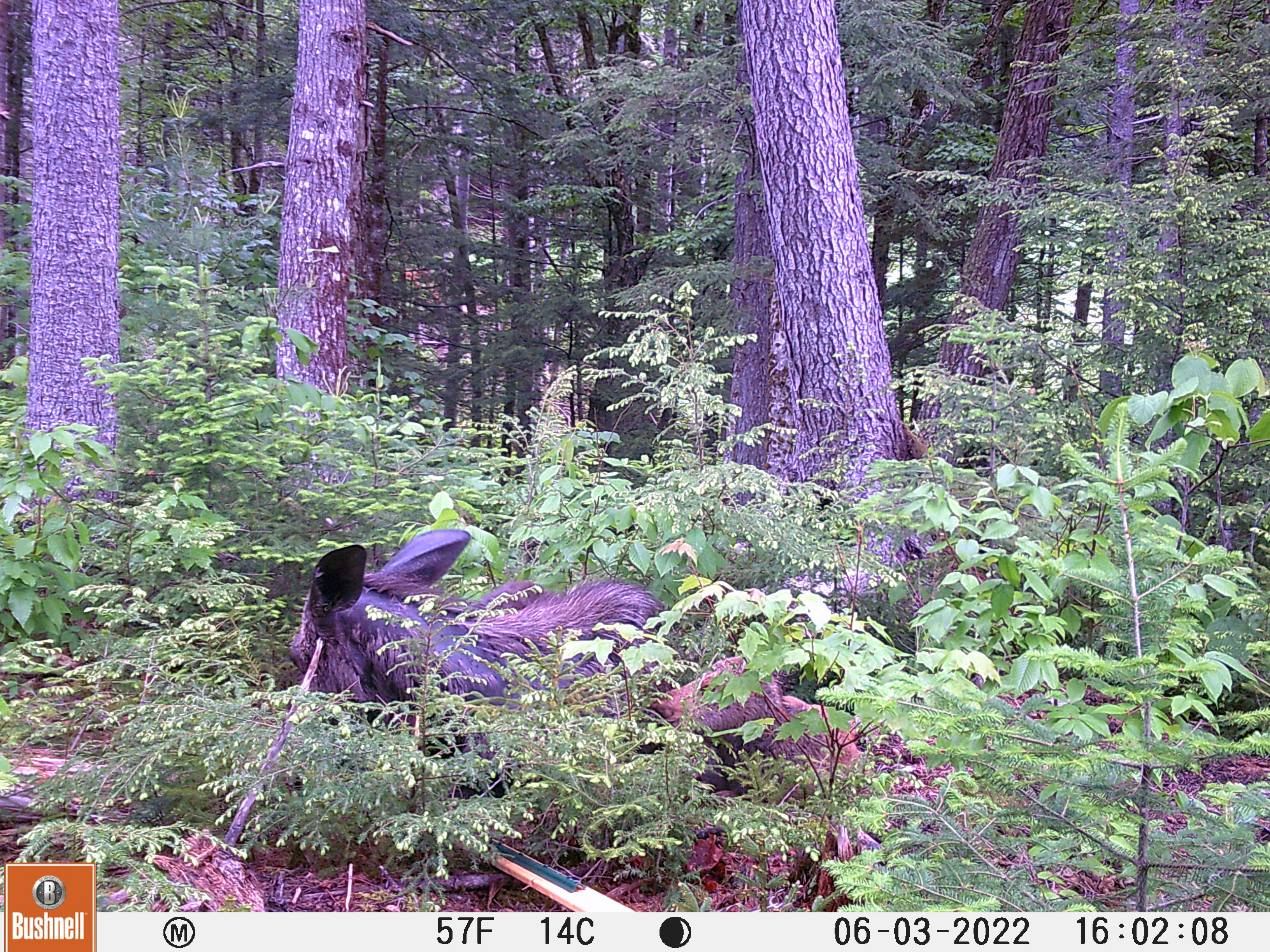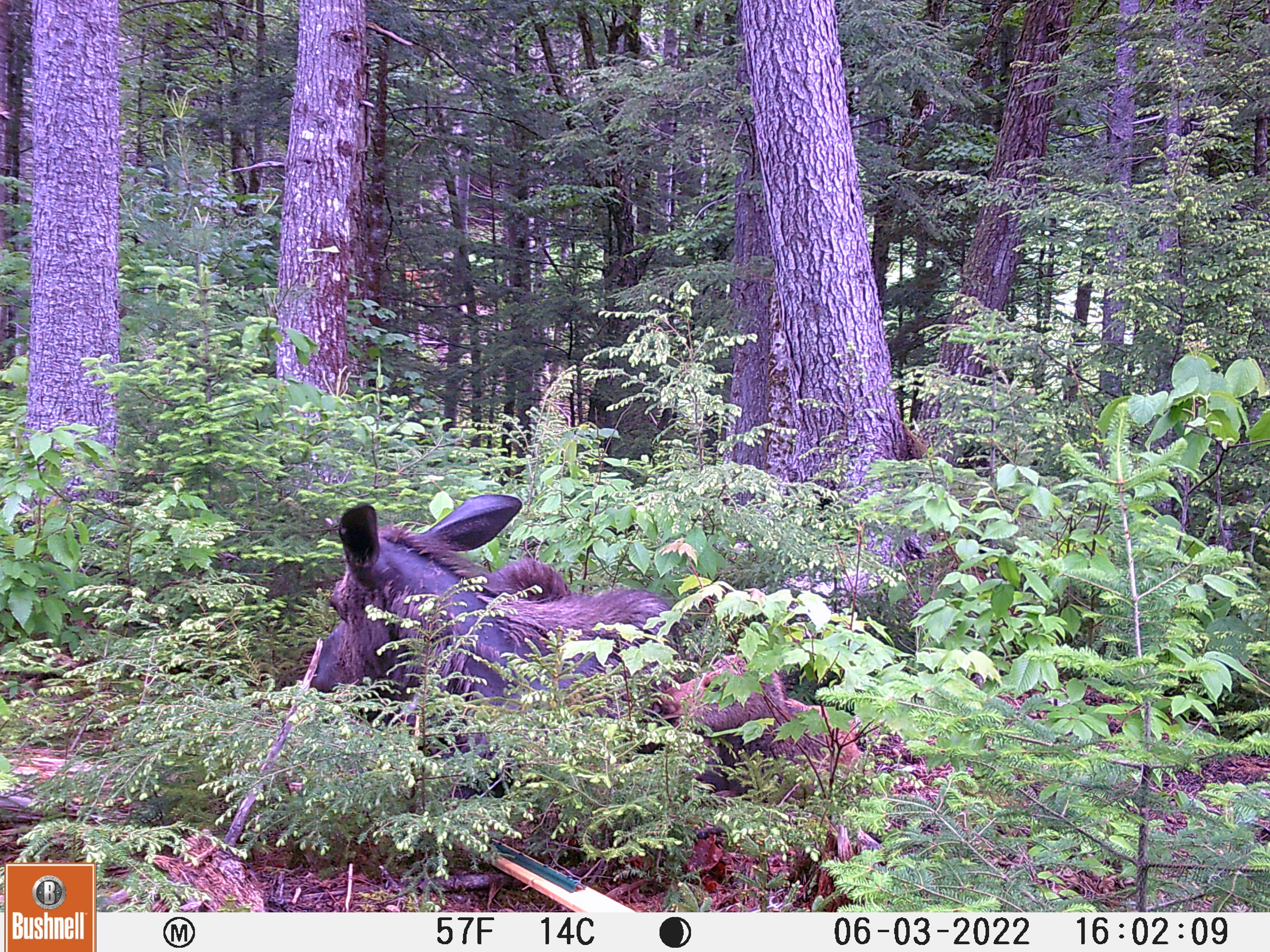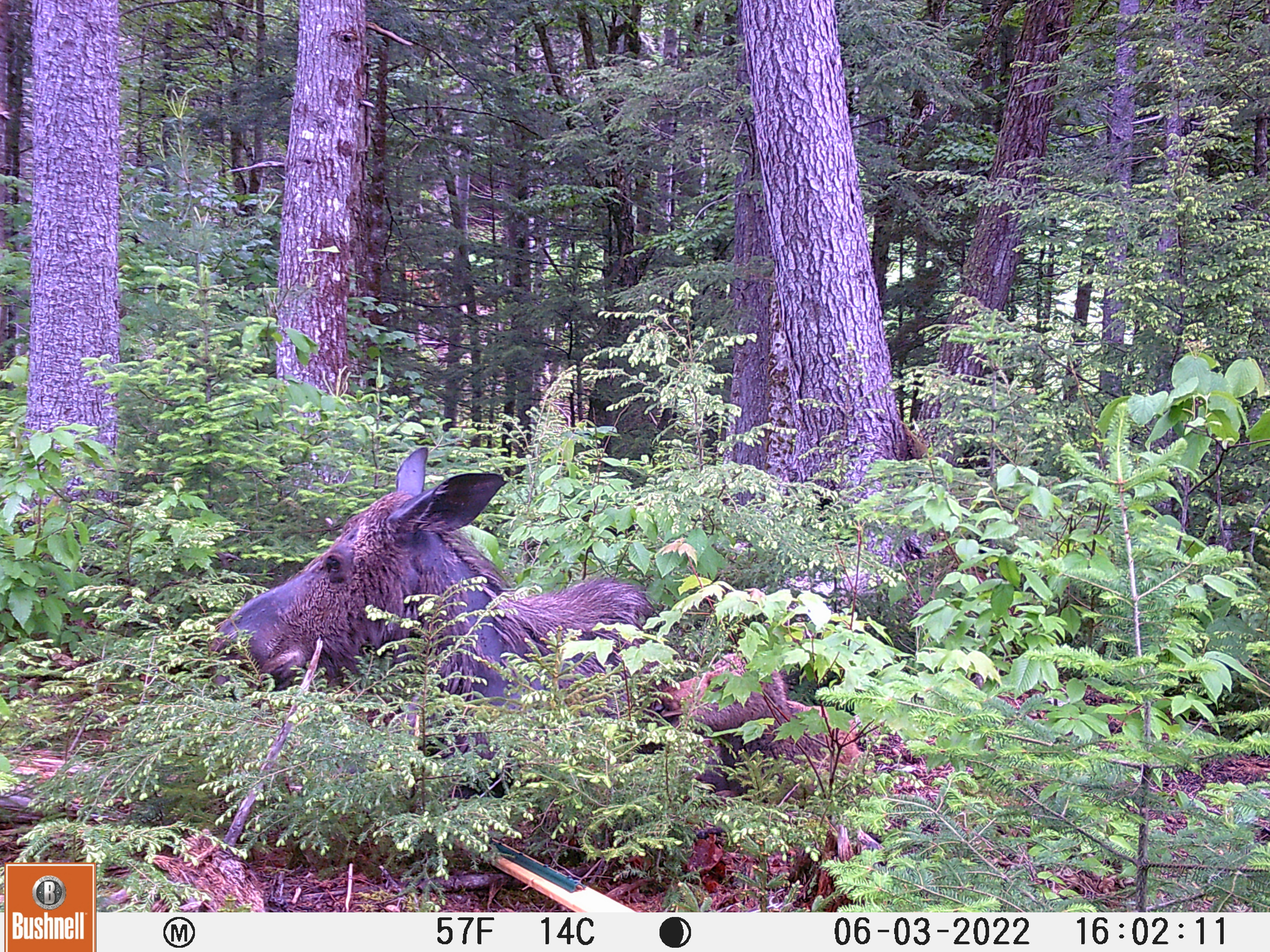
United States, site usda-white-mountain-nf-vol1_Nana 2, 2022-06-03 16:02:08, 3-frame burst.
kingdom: Animalia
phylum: Chordata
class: Mammalia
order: Artiodactyla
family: Cervidae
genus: Alces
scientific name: Alces alces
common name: moose